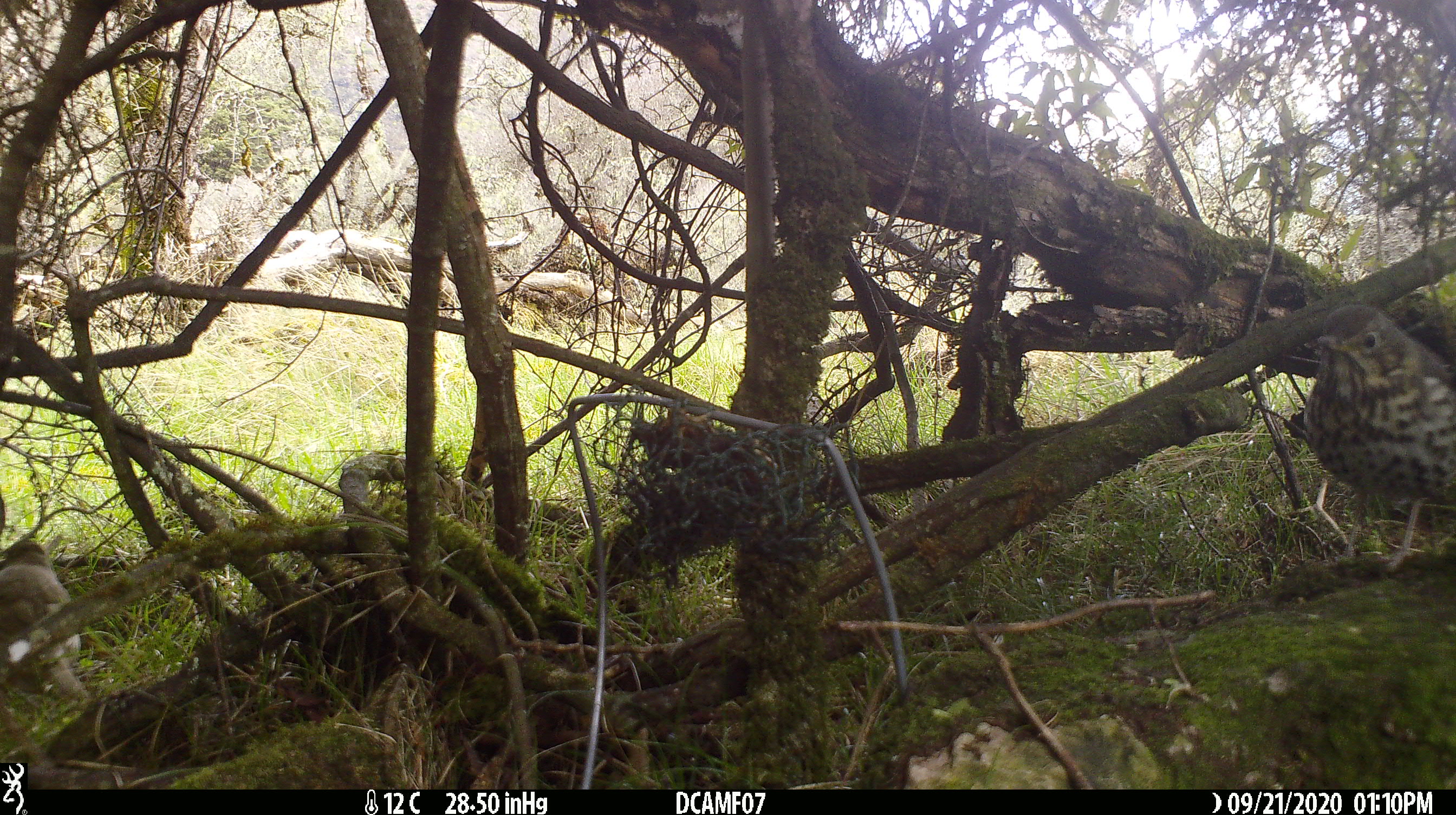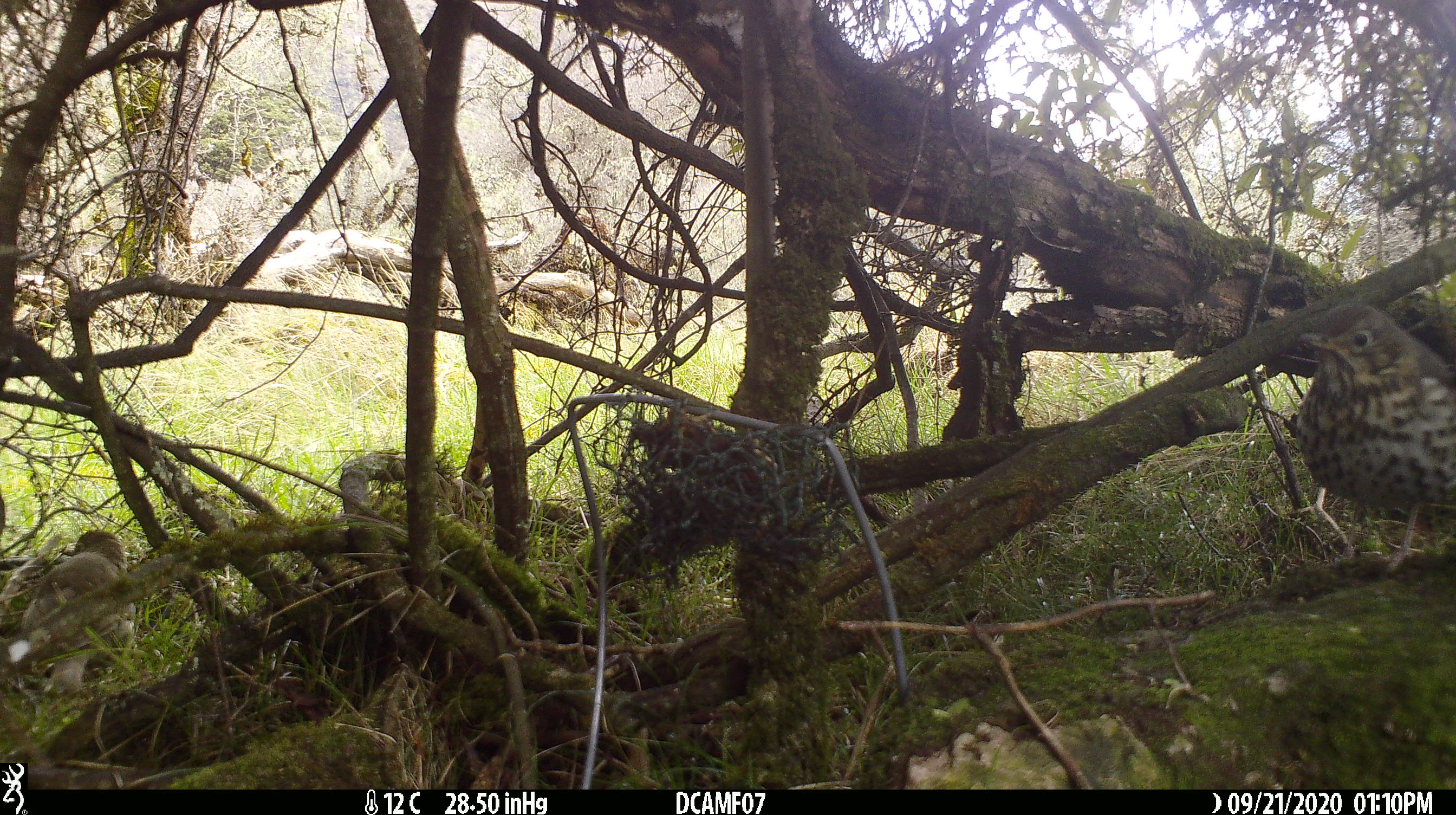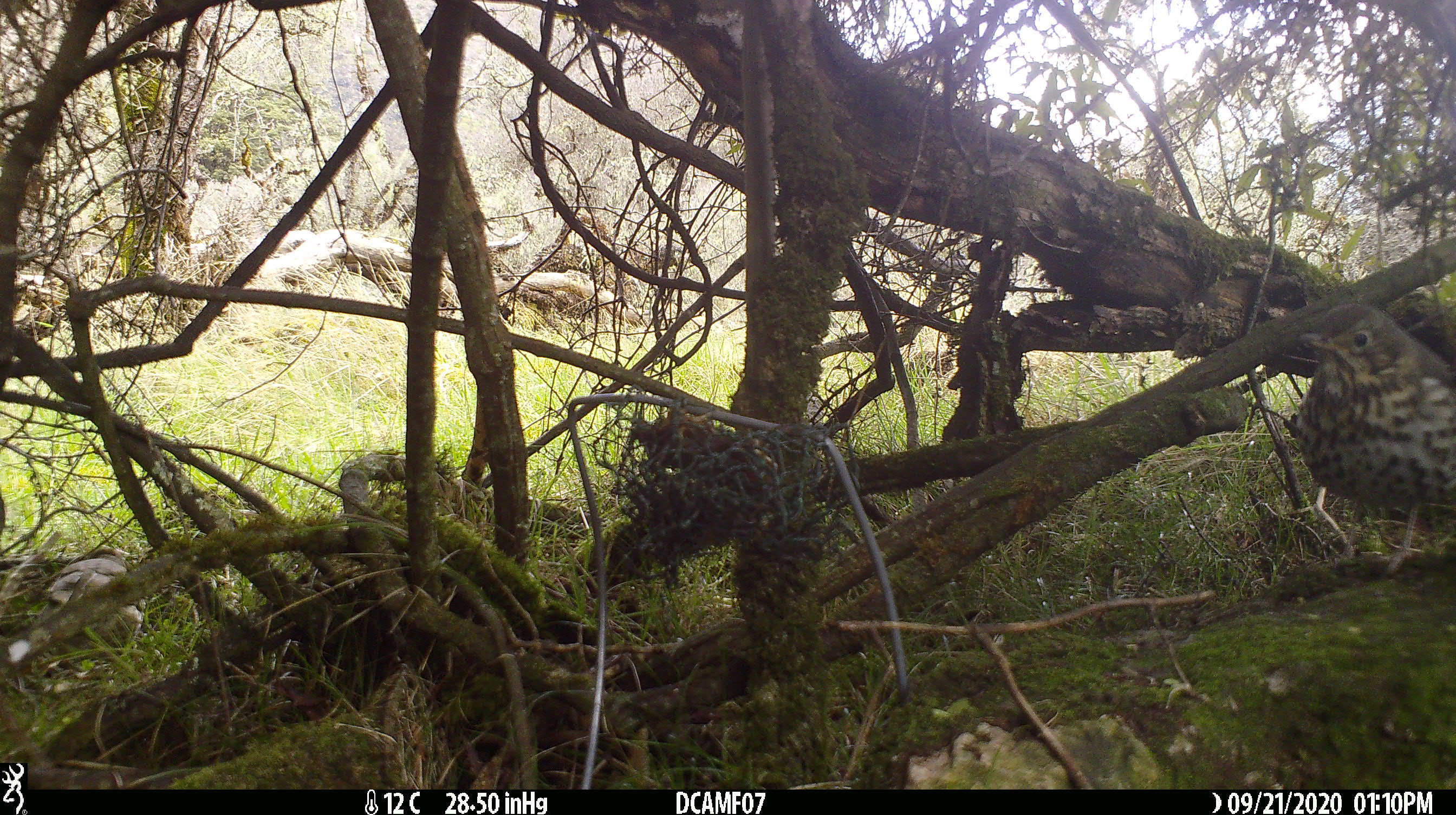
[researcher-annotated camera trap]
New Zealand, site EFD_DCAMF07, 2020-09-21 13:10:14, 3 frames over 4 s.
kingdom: Animalia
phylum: Chordata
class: Aves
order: Passeriformes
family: Turdidae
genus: Turdus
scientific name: Turdus philomelos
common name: song thrush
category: thrush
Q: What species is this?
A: Thrush (song thrush) (Turdus philomelos).